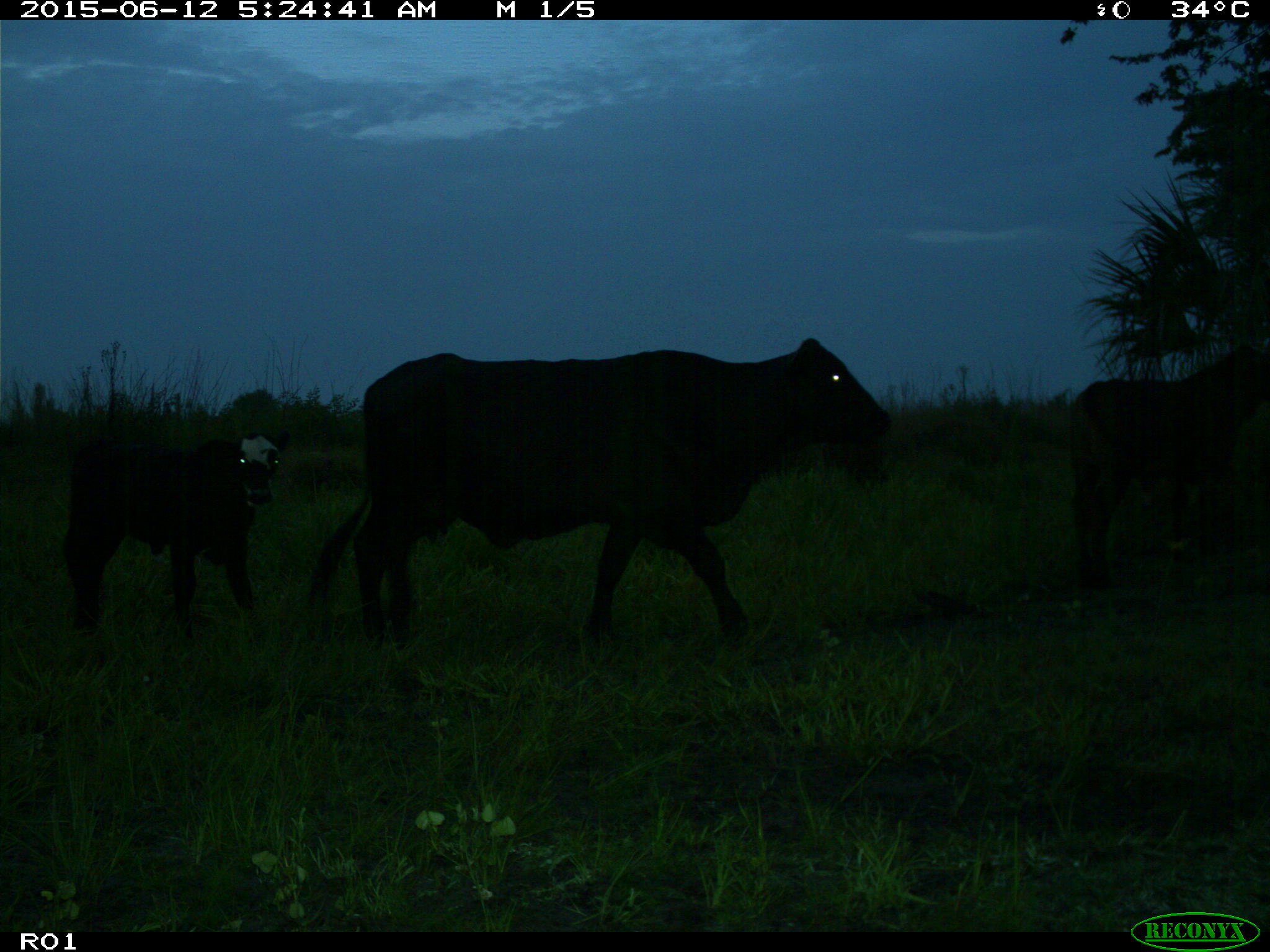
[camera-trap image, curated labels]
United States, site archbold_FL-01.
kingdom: Animalia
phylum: Chordata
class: Mammalia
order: Artiodactyla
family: Bovidae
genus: Bos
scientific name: Bos taurus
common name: domestic cow